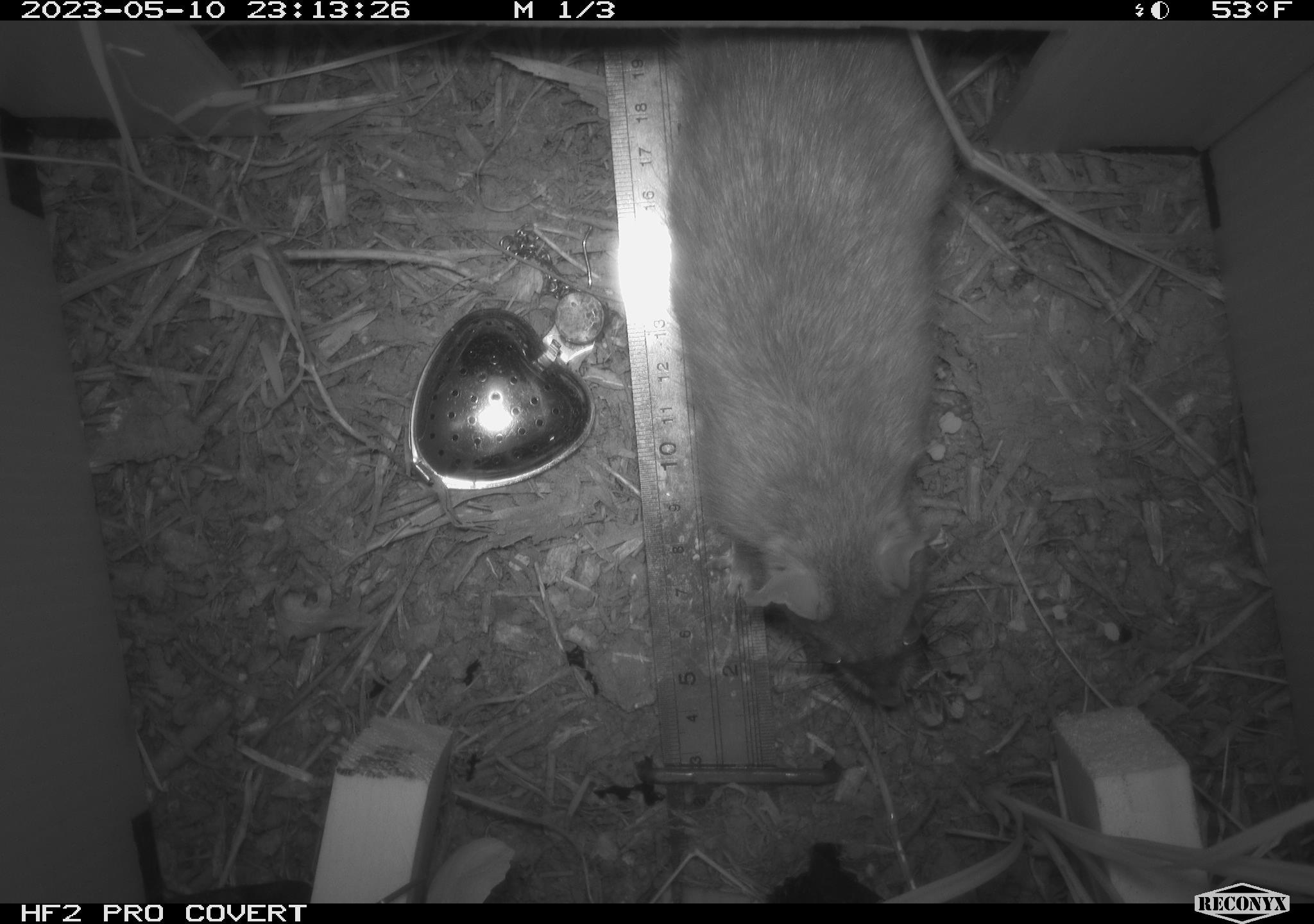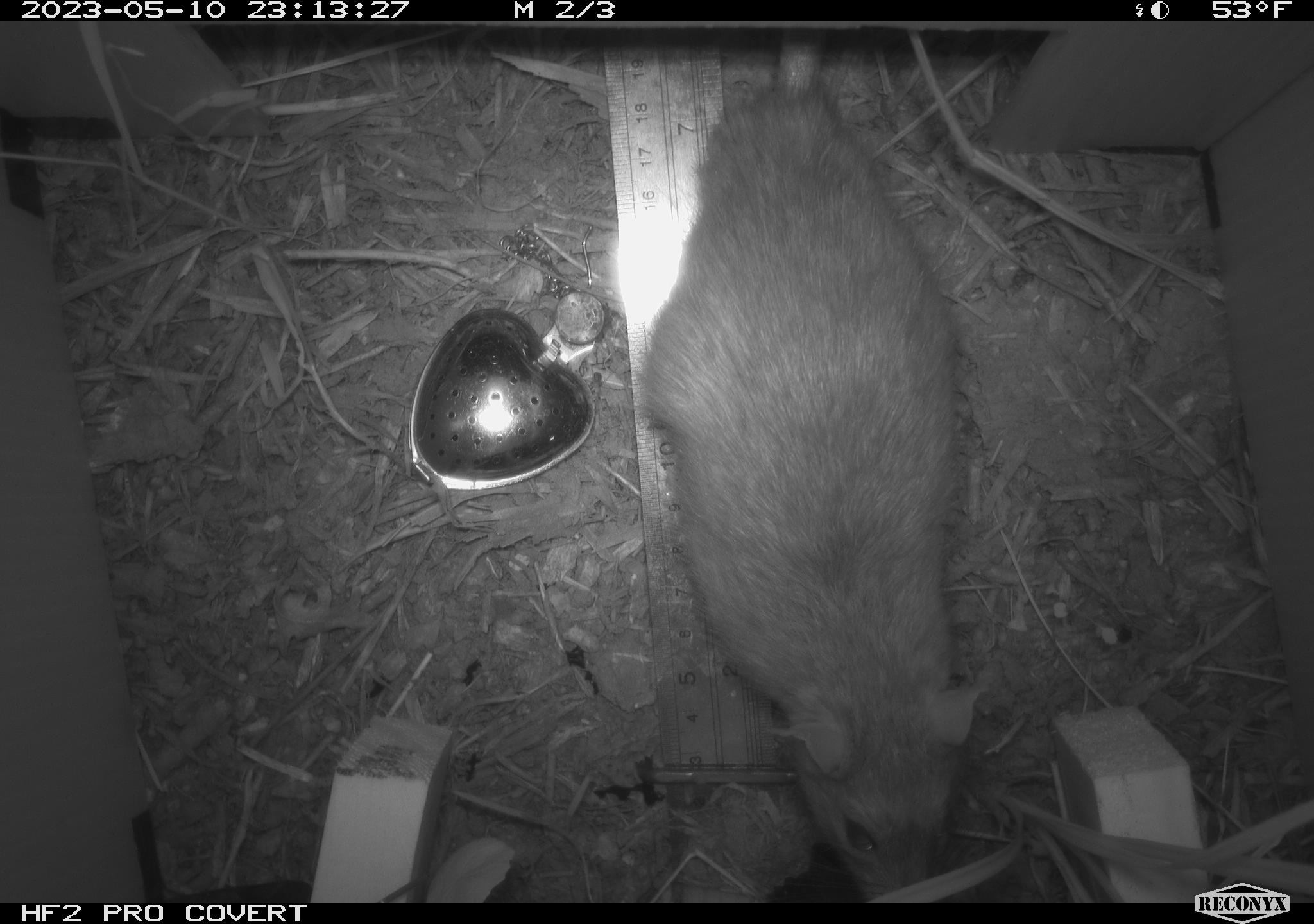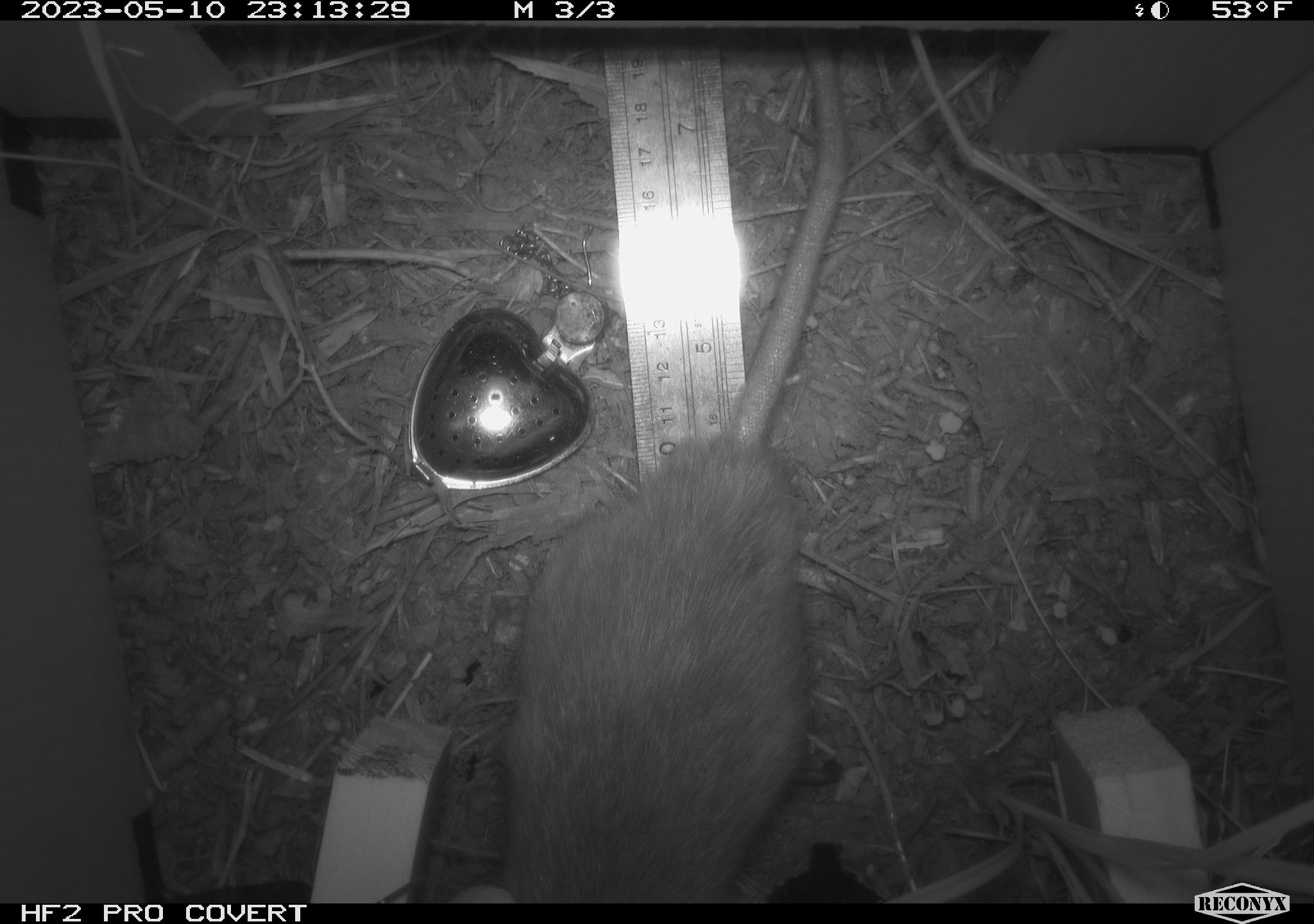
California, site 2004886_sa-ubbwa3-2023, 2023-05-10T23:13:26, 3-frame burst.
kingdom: Animalia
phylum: Chordata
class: Mammalia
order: Rodentia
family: Muridae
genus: Rattus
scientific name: Rattus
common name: rat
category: rattus species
Rattus species (rat) (Rattus).